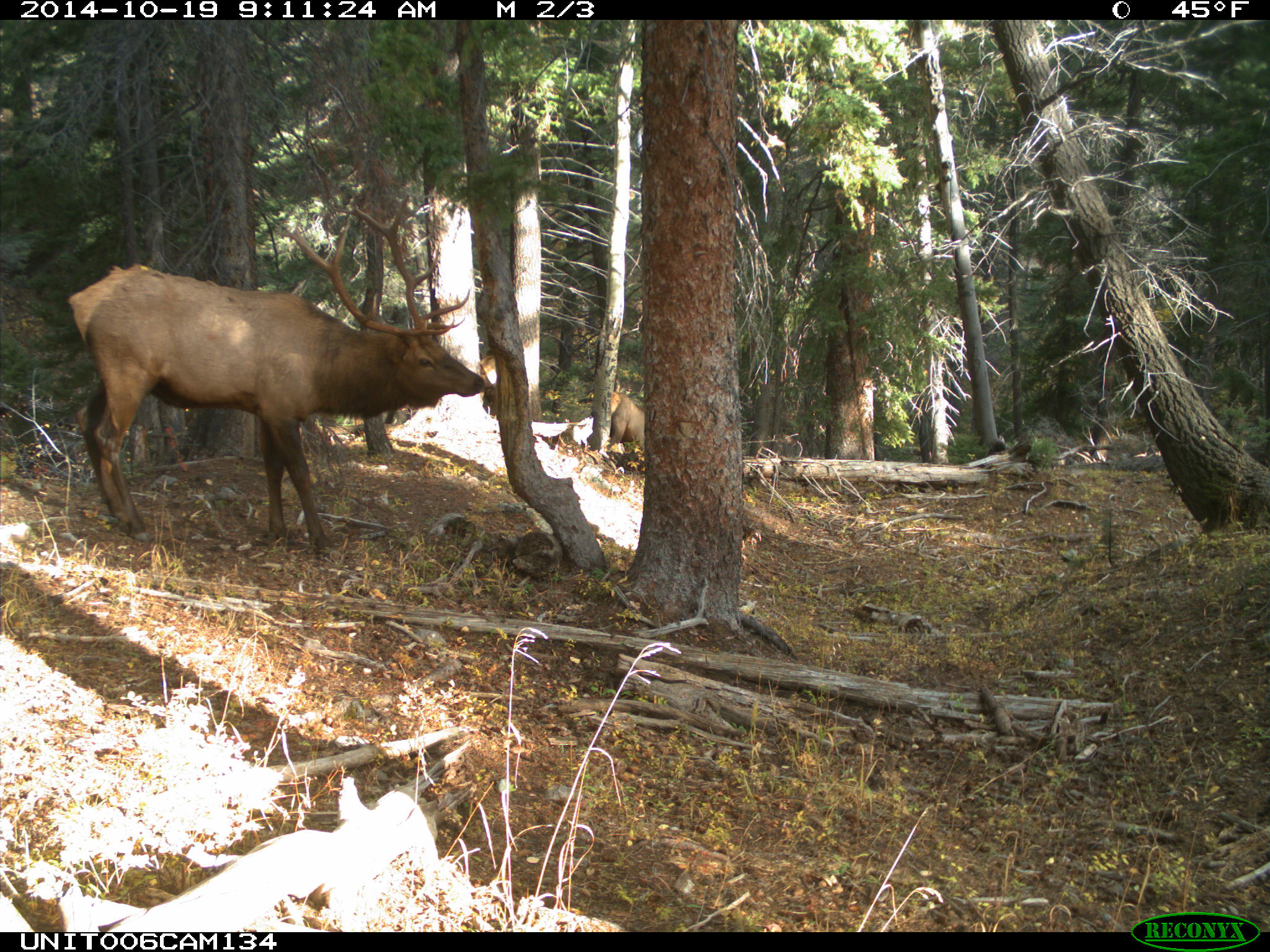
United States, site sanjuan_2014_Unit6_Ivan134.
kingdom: Animalia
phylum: Chordata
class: Mammalia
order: Artiodactyla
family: Cervidae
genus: Cervus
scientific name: Cervus elaphus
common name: red deer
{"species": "Cervus elaphus (red deer)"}